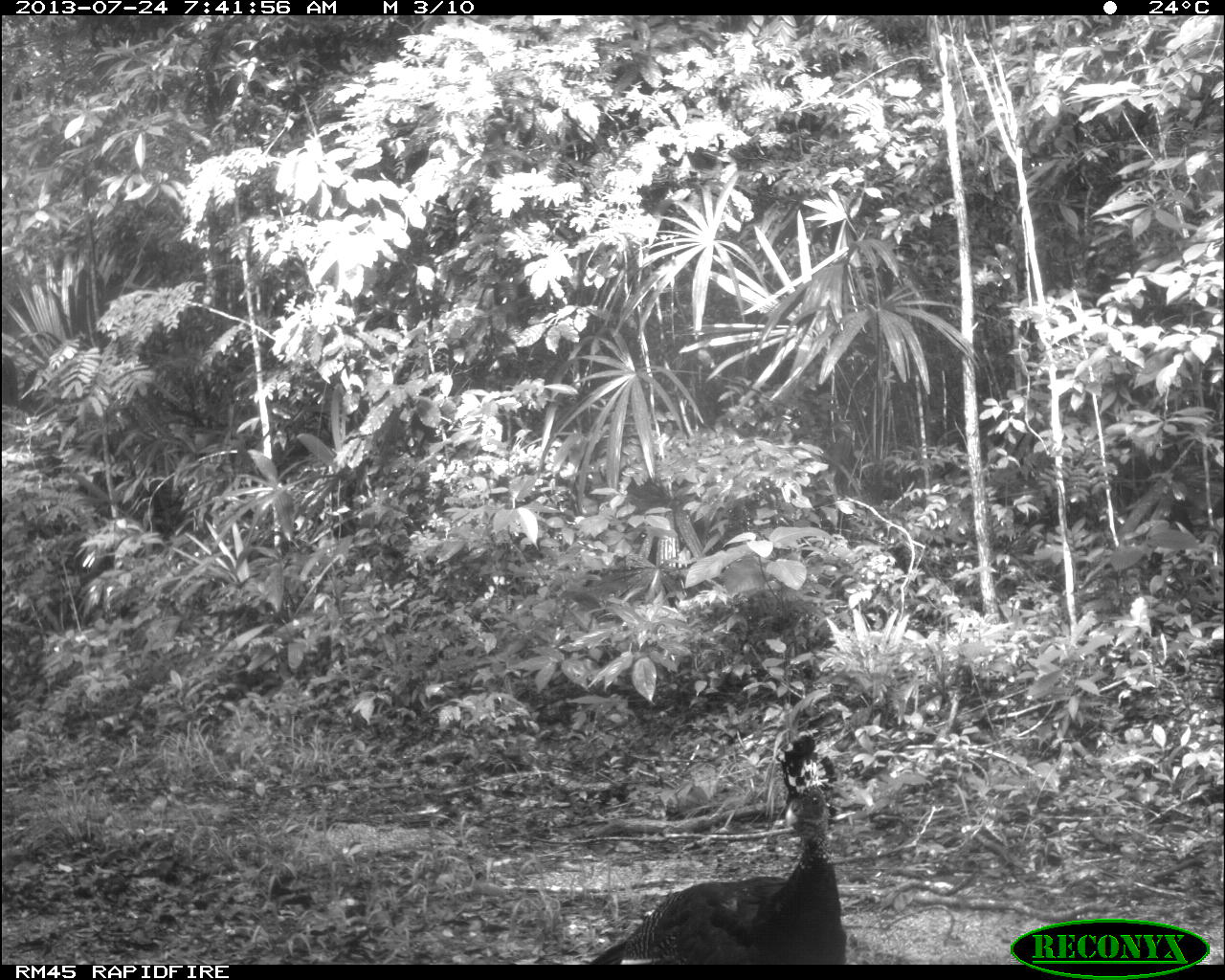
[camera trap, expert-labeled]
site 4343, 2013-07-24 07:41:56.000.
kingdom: Animalia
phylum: Chordata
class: Aves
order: Galliformes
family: Cracidae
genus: Crax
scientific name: Crax rubra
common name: great curassow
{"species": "Crax rubra (great curassow)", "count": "1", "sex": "female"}